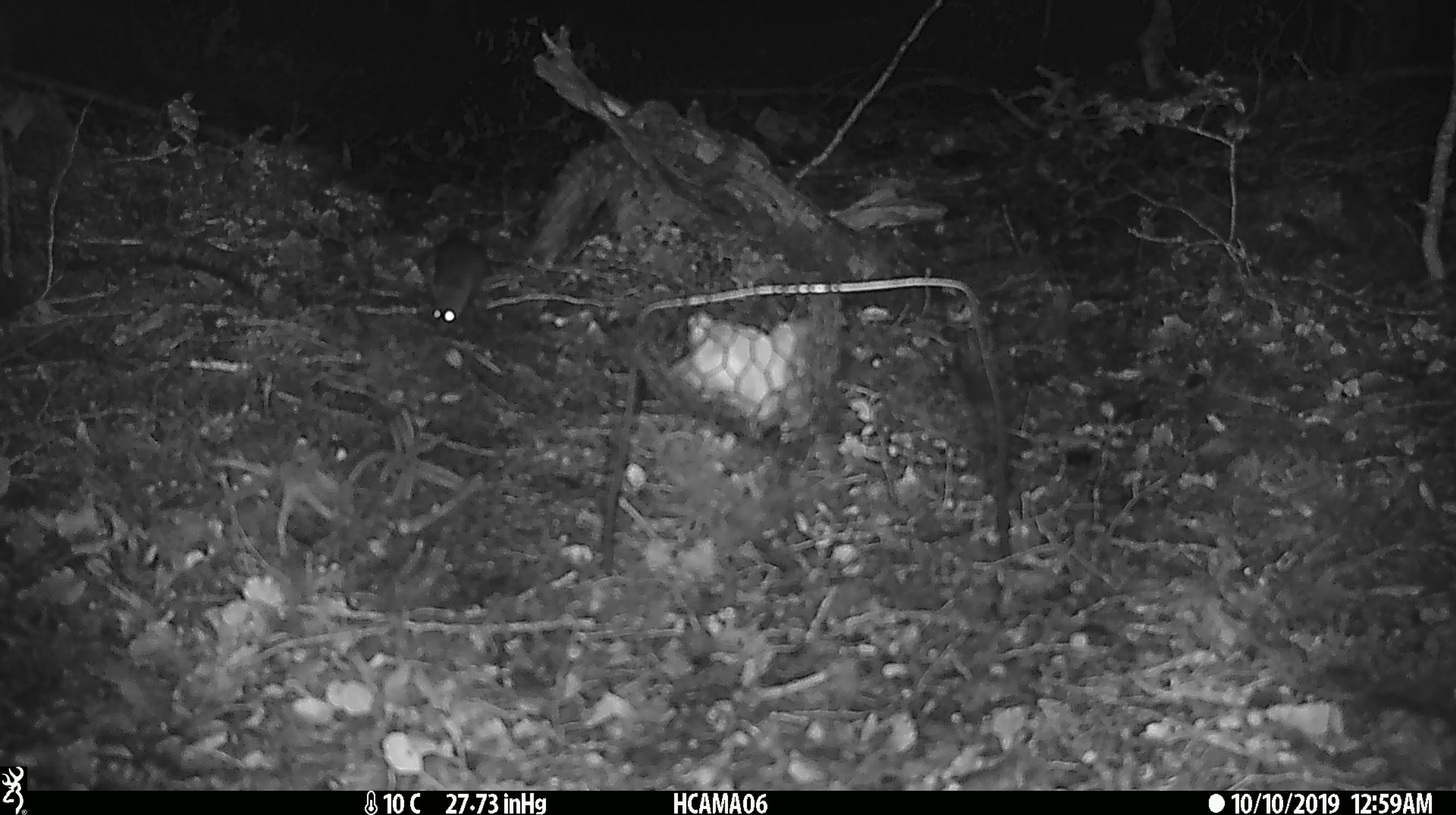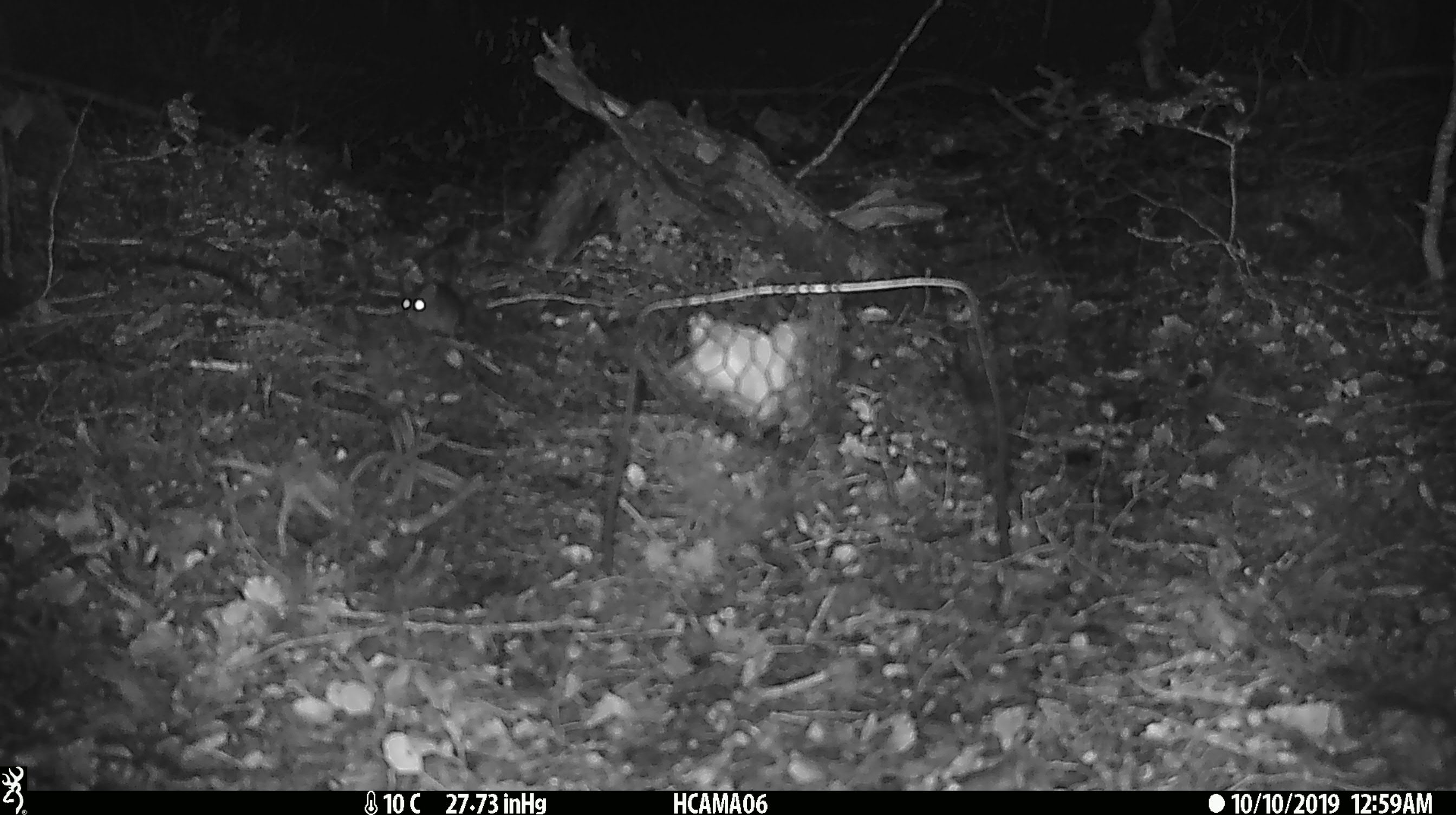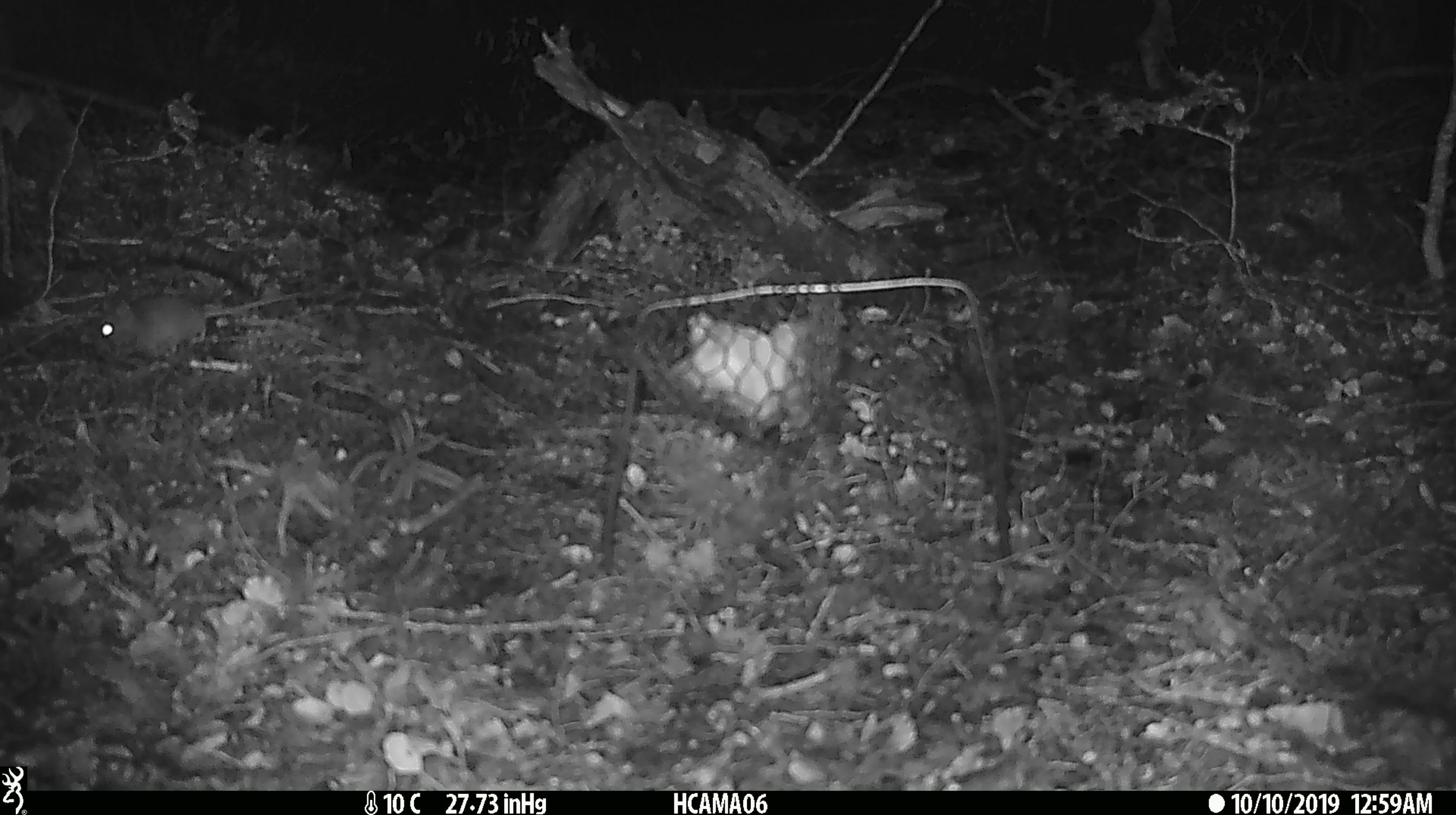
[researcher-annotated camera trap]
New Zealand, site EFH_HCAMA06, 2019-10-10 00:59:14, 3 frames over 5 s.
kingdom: Animalia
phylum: Chordata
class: Mammalia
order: Rodentia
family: Muridae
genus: Mus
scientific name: Mus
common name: mouse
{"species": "mouse (Mus)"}